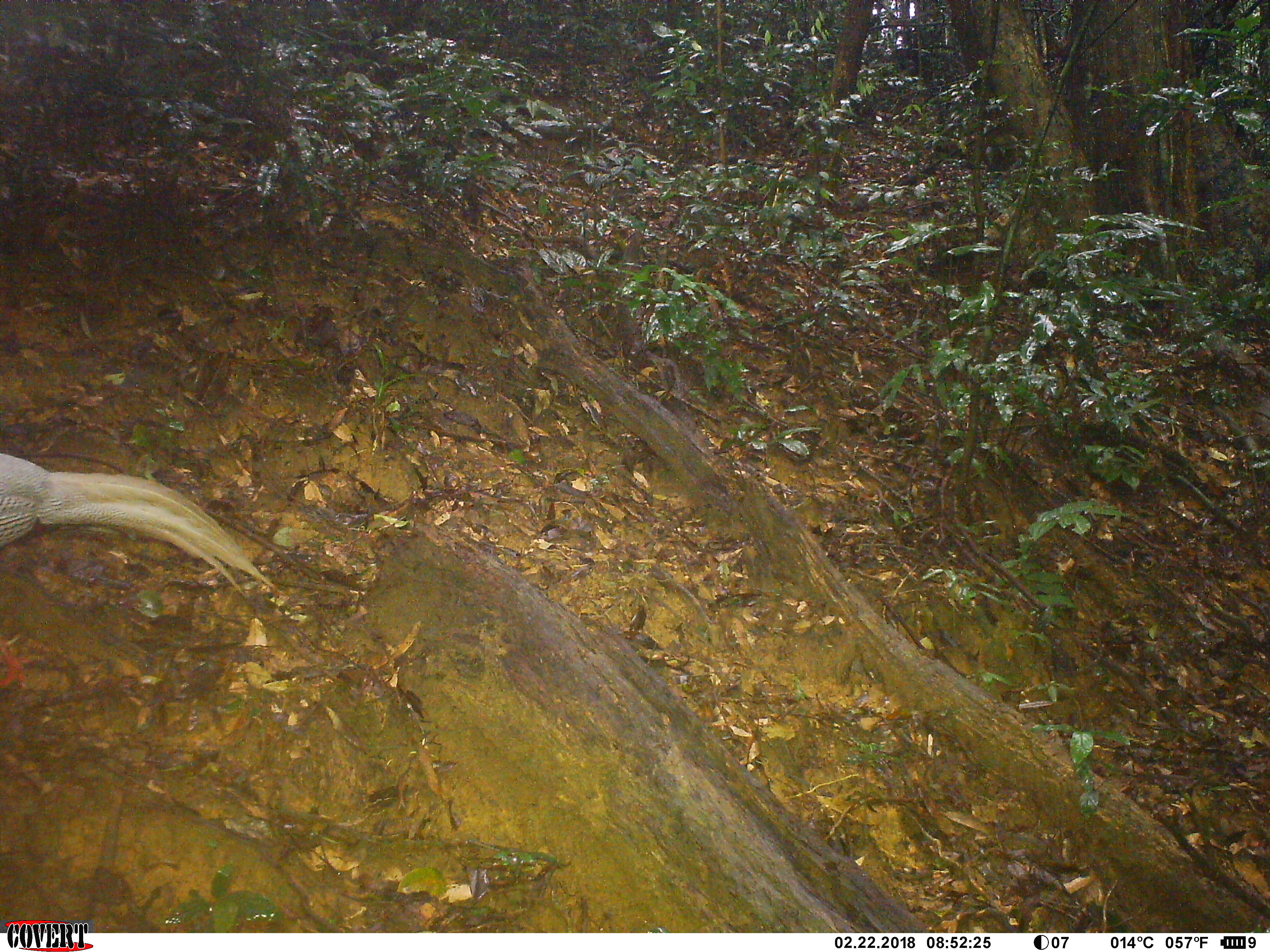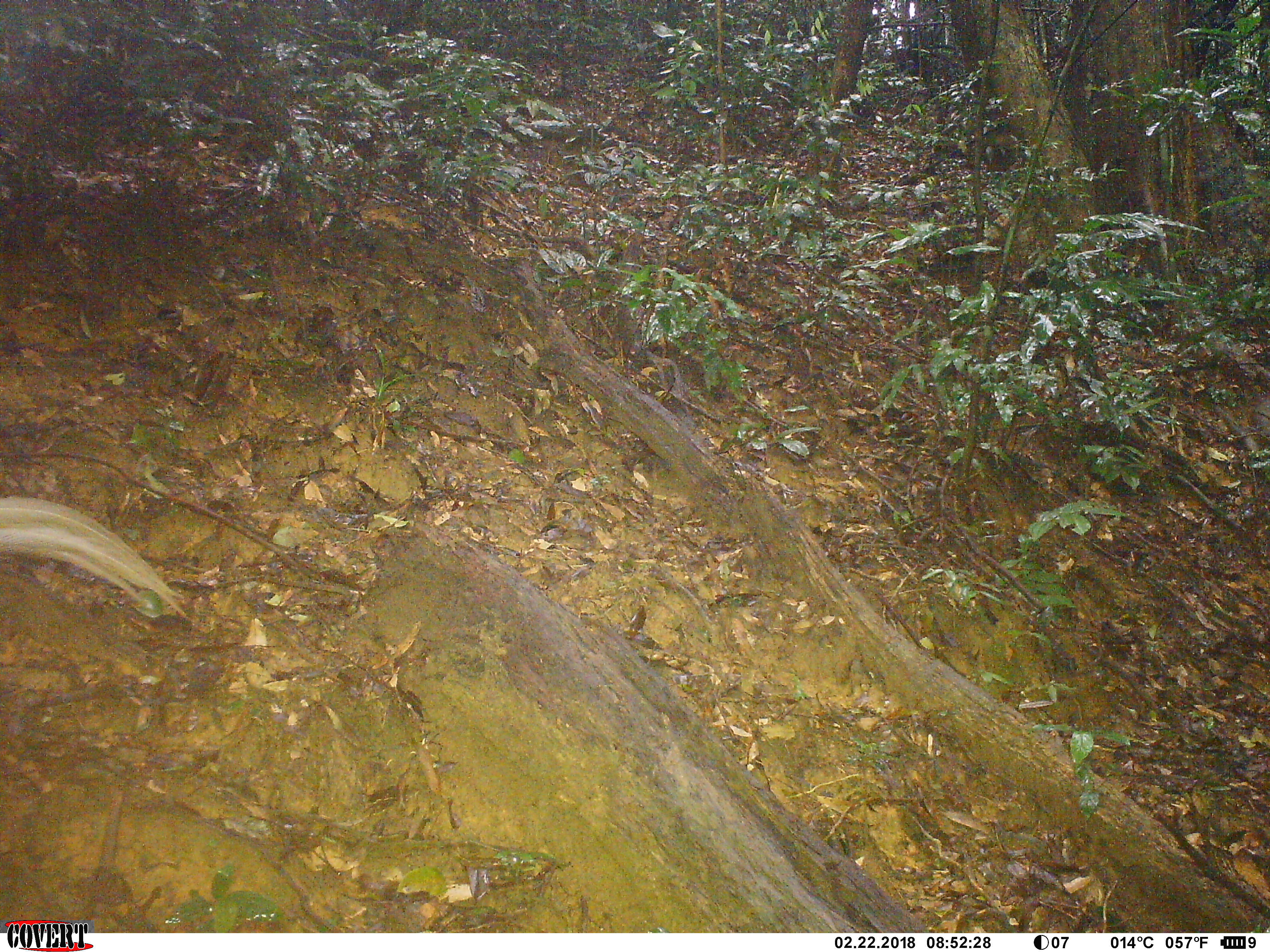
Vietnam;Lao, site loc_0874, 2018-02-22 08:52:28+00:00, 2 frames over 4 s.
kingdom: Animalia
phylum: Chordata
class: Aves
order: Galliformes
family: Phasianidae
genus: Lophura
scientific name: Lophura nycthemera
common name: silver pheasant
Silver pheasant (Lophura nycthemera). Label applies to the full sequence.